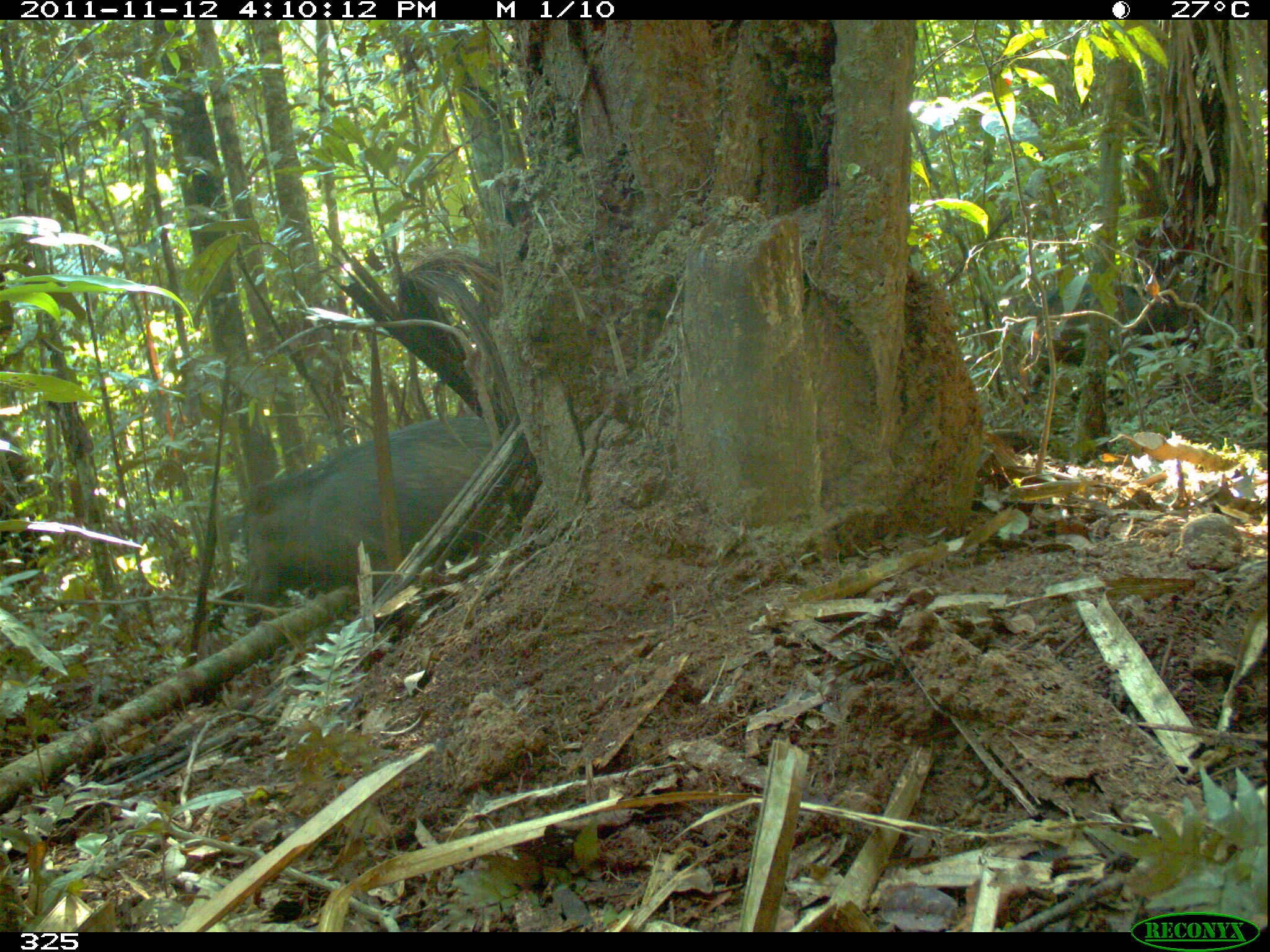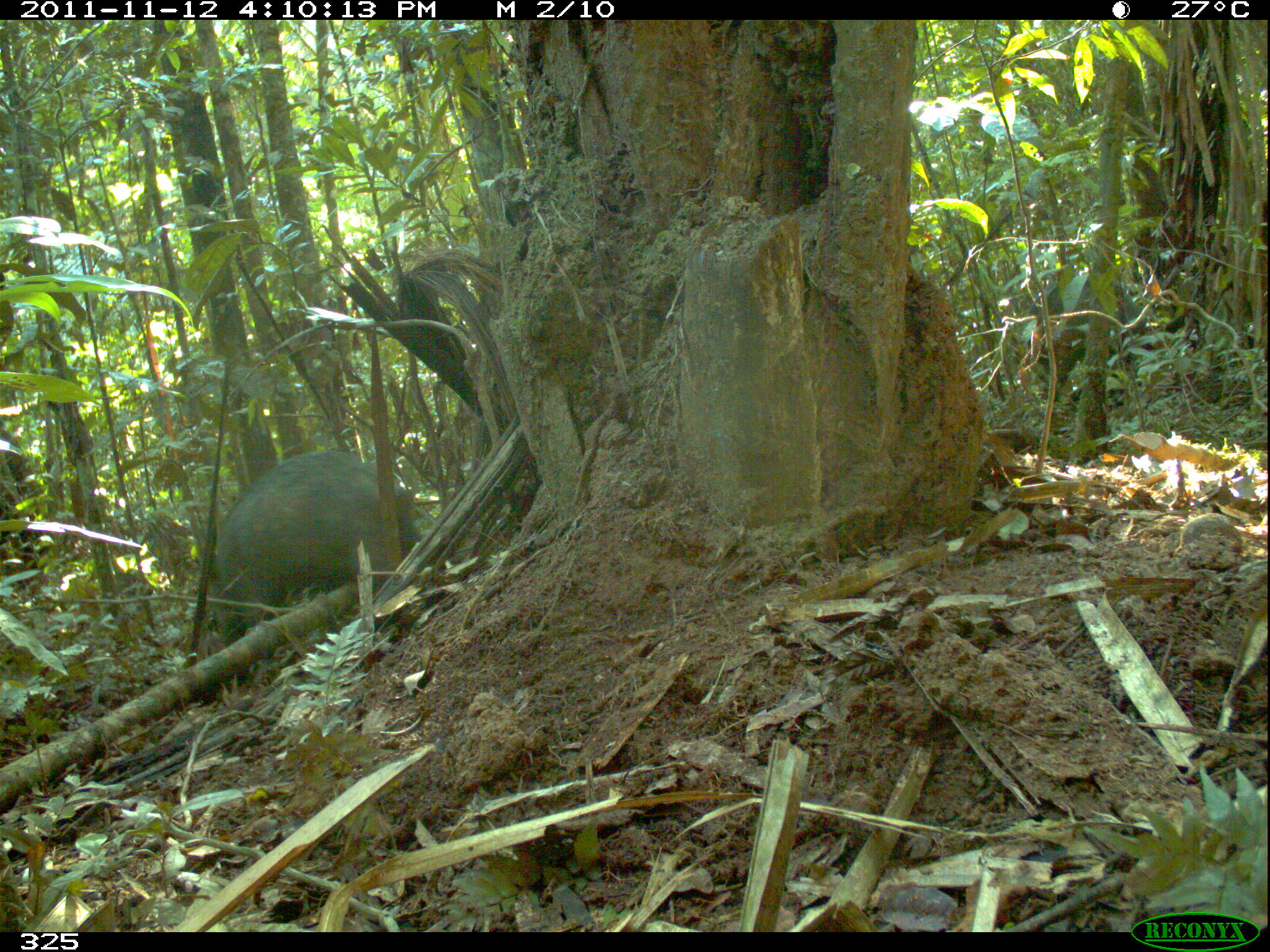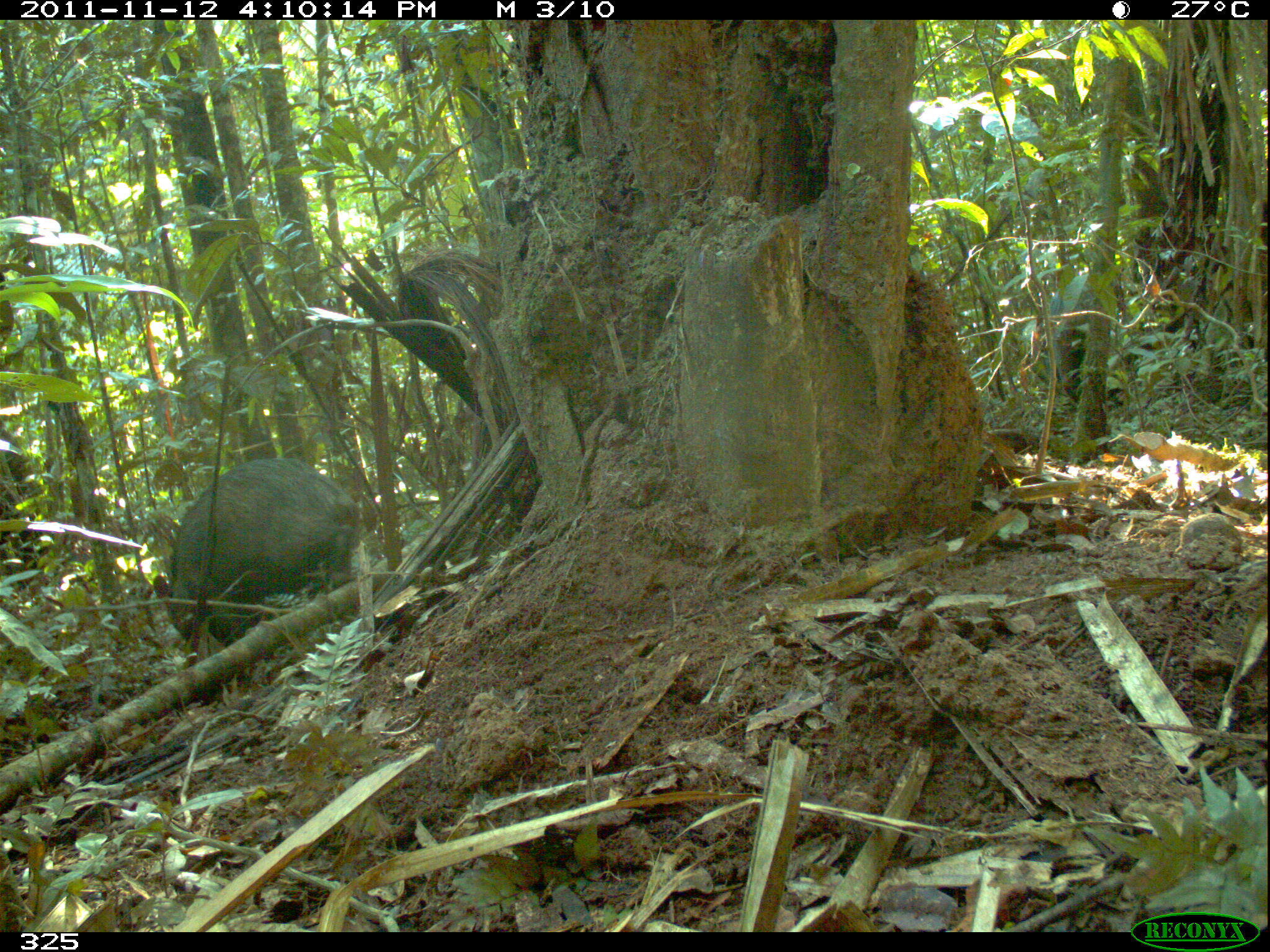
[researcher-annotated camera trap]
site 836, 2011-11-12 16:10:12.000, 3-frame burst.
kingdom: Animalia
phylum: Chordata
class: Mammalia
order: Artiodactyla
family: Tayassuidae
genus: Tayassu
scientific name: Tayassu pecari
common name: white-lipped peccary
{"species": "Tayassu pecari (white-lipped peccary)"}